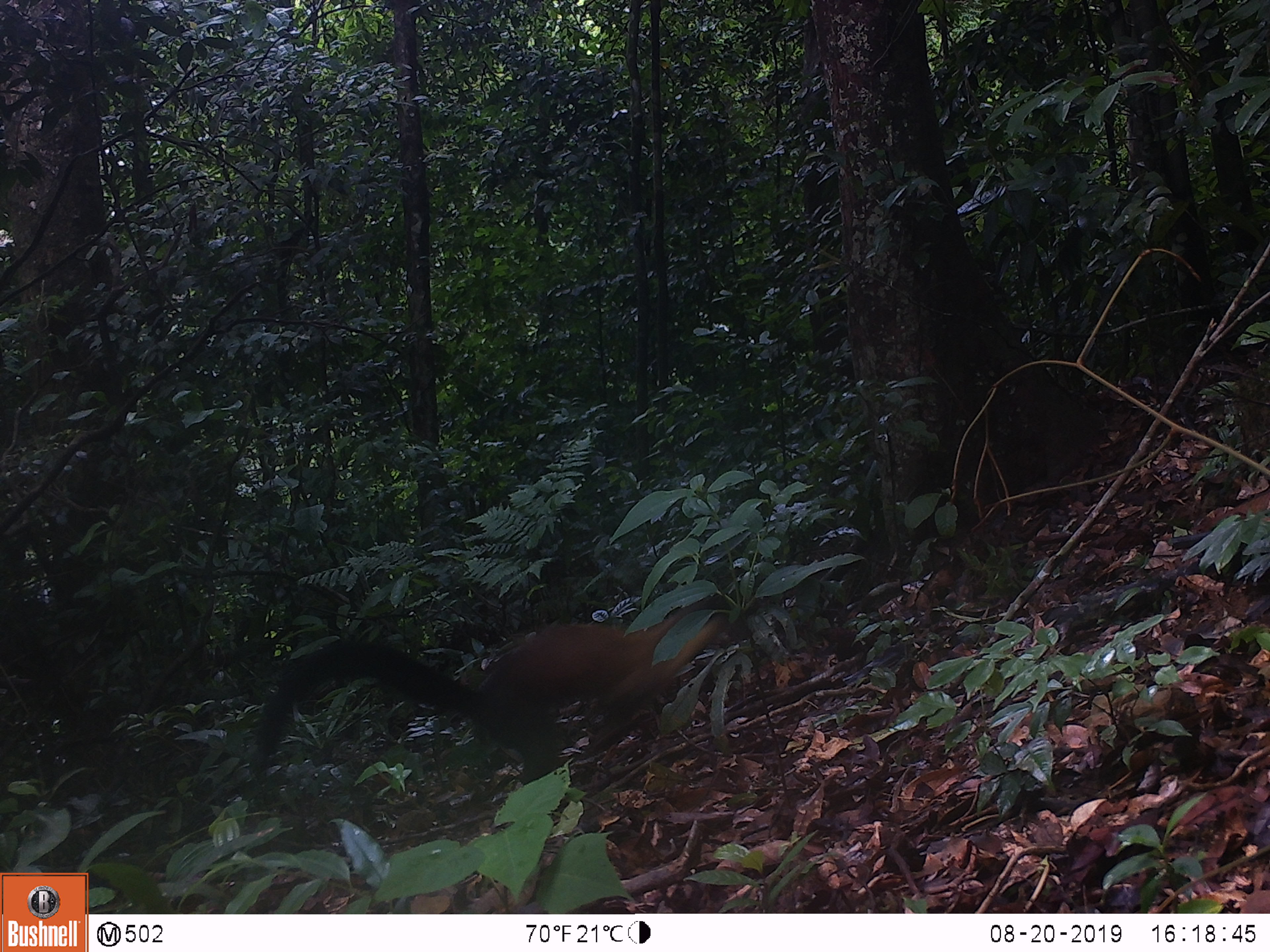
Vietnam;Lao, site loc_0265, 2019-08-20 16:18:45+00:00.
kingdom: Animalia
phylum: Chordata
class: Mammalia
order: Carnivora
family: Mustelidae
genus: Martes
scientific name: Martes flavigula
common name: yellow-throated marten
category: yellow throated marten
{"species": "yellow throated marten (yellow-throated marten) (Martes flavigula)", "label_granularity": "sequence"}